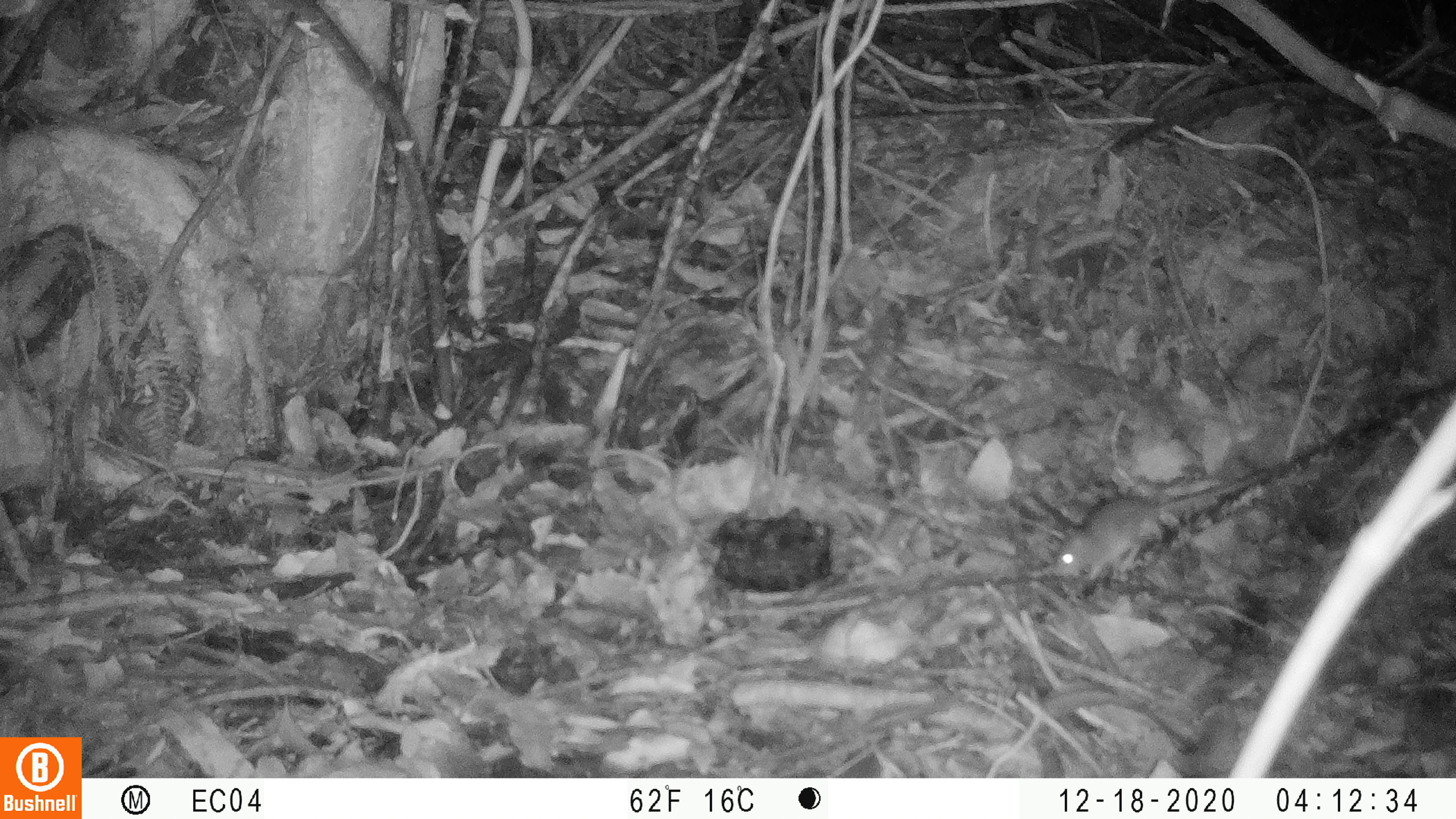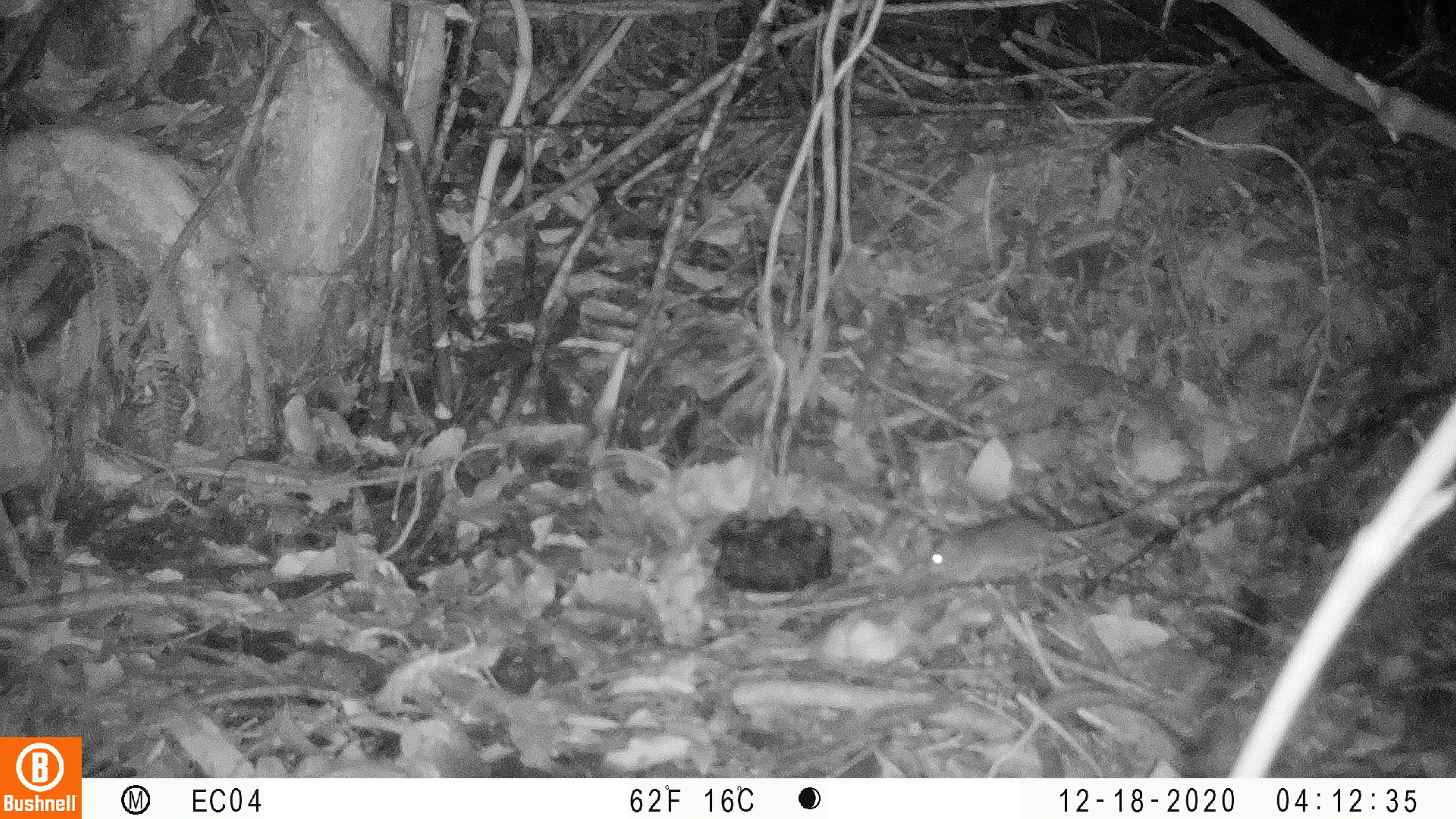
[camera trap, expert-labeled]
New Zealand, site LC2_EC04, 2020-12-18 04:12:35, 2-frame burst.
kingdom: Animalia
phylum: Chordata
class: Mammalia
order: Rodentia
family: Muridae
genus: Mus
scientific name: Mus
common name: mouse